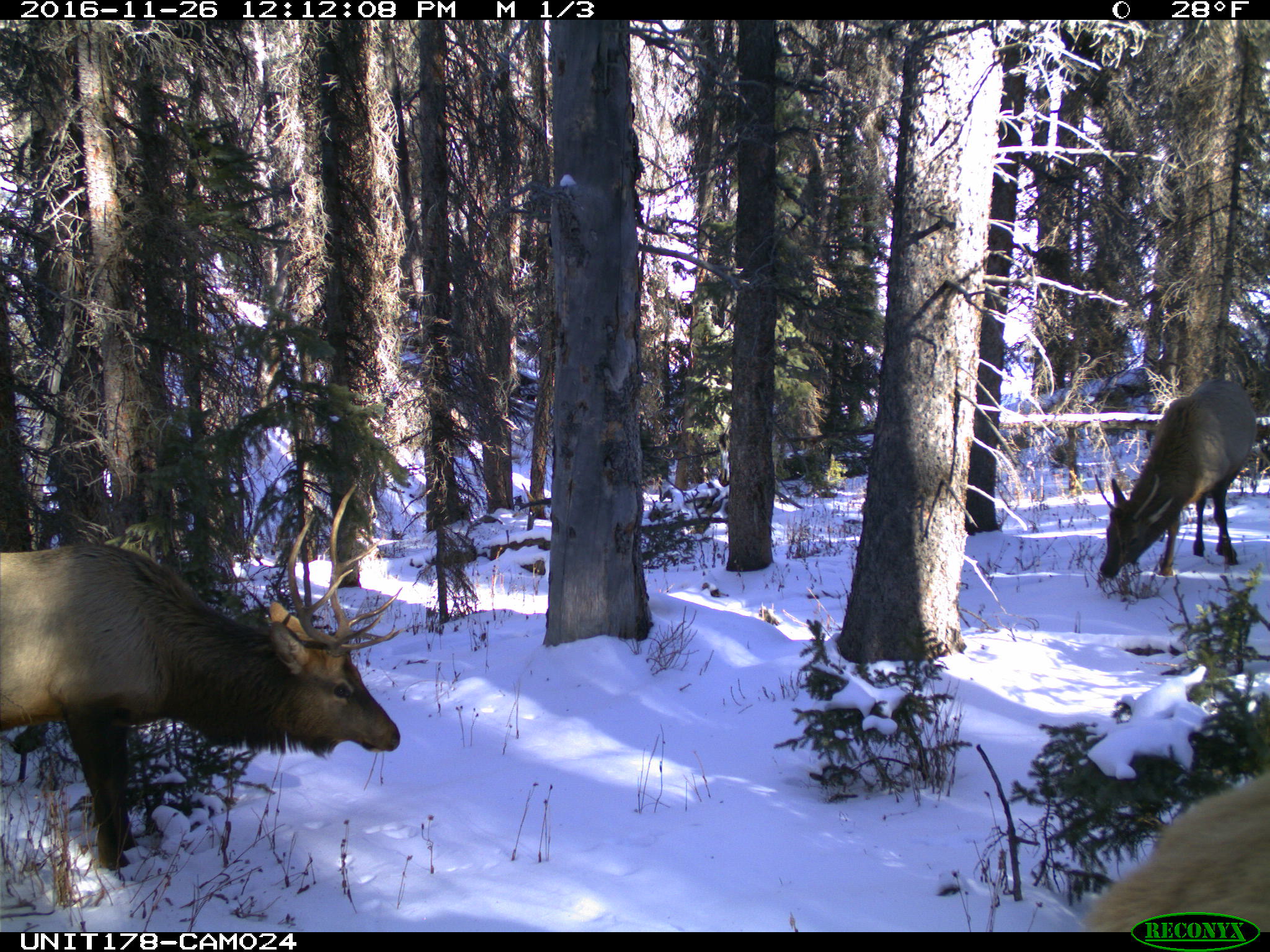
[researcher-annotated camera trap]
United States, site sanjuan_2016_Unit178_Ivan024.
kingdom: Animalia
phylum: Chordata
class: Mammalia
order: Artiodactyla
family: Cervidae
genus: Cervus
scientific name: Cervus elaphus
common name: red deer